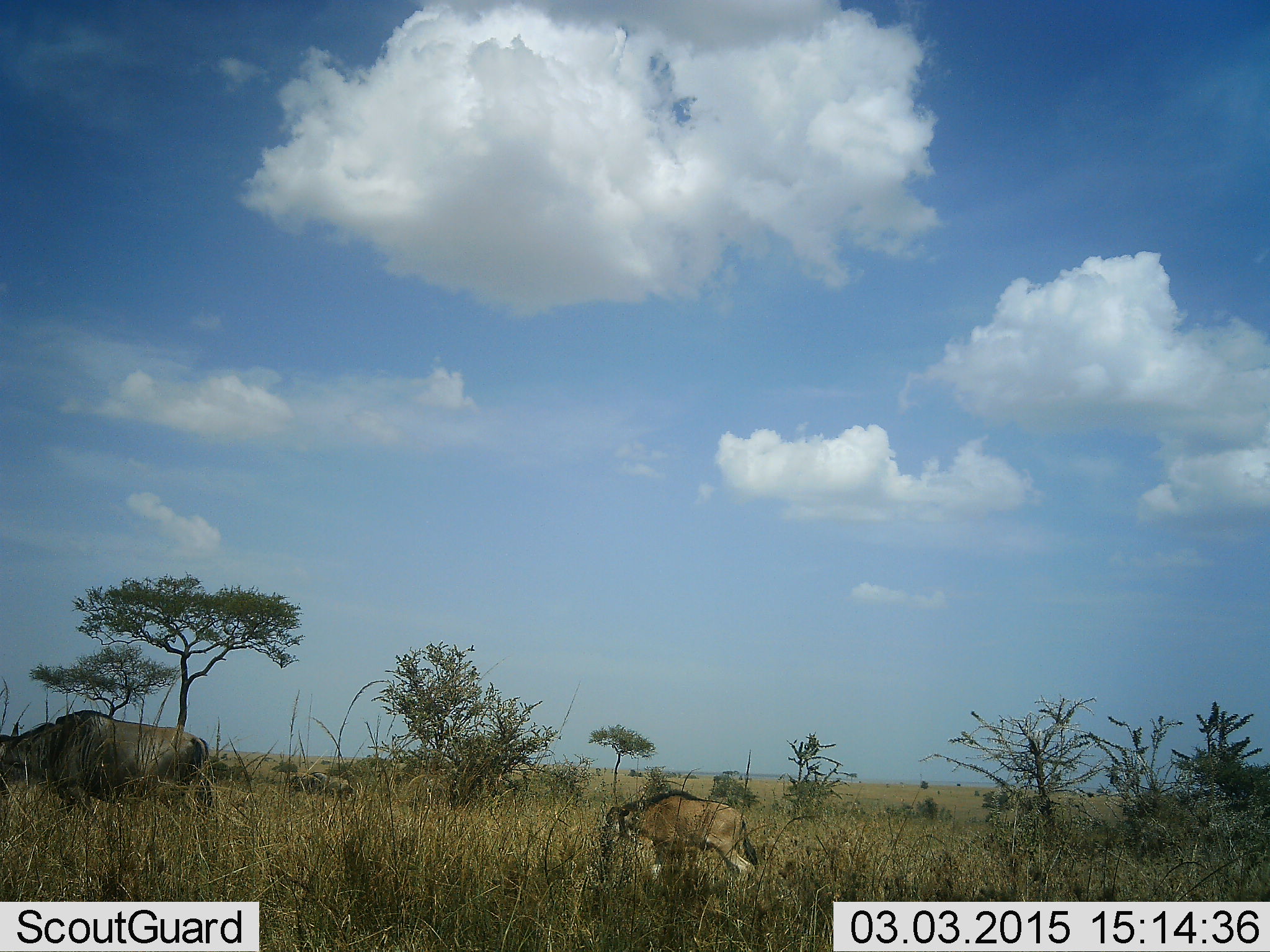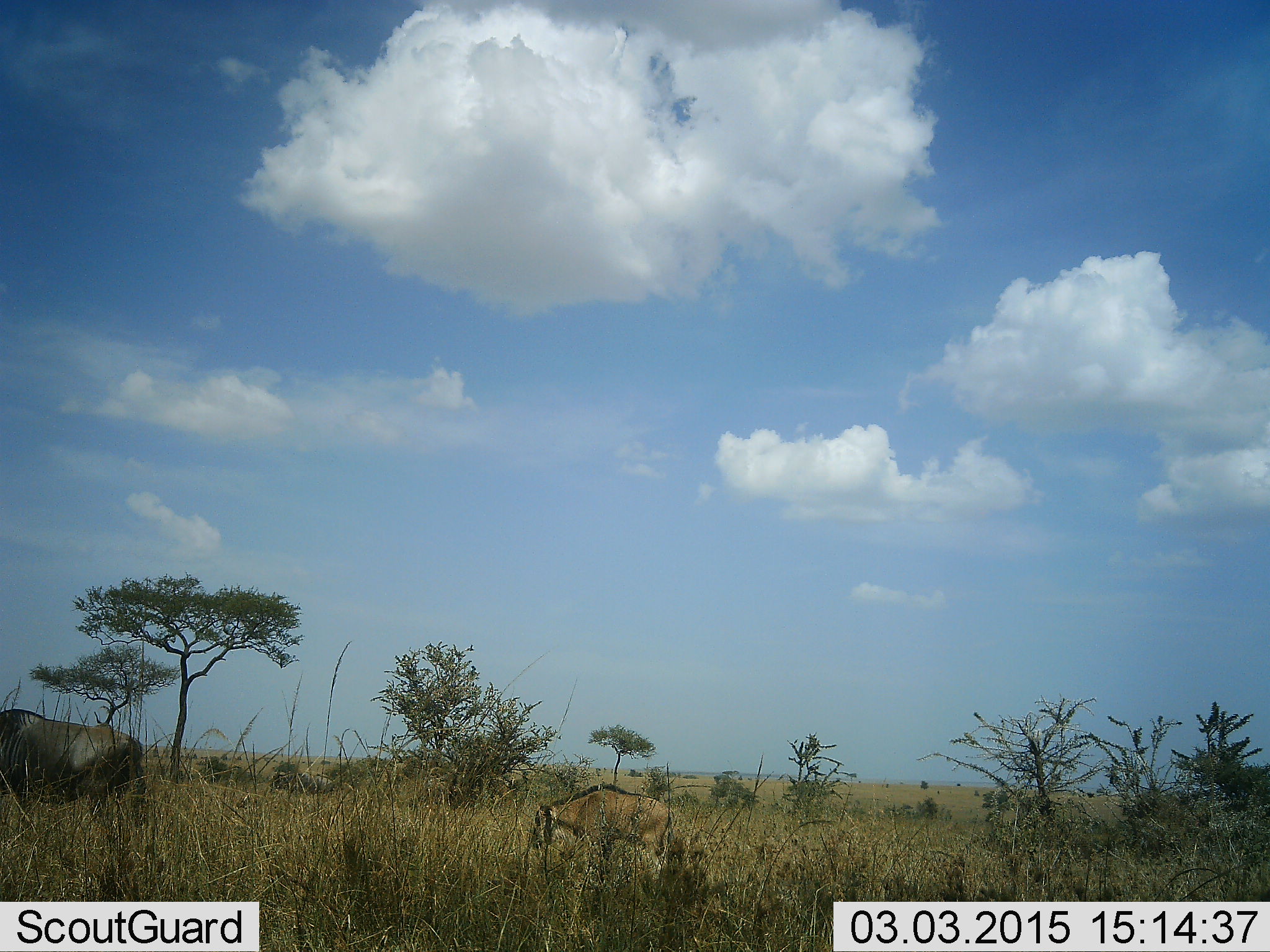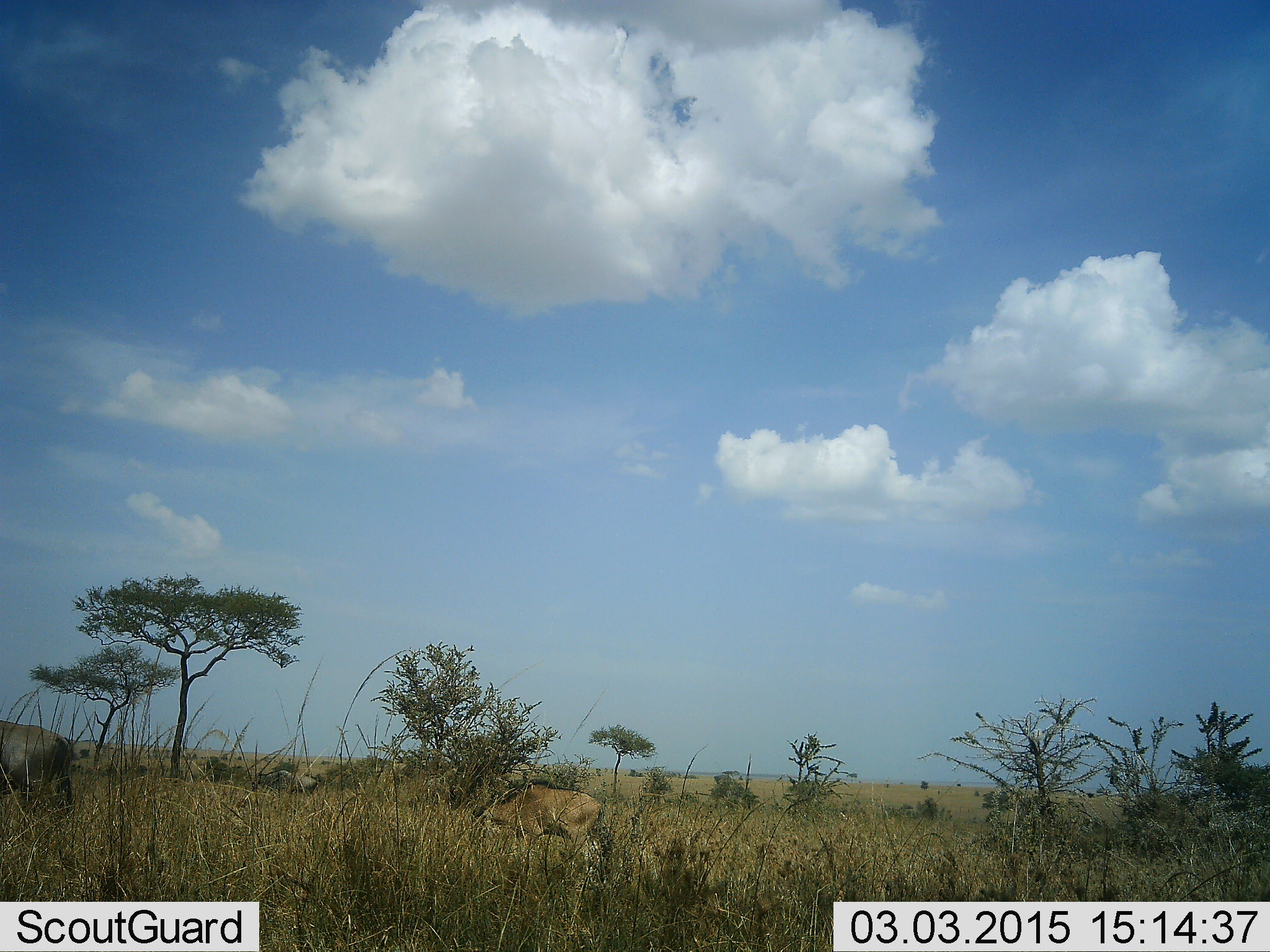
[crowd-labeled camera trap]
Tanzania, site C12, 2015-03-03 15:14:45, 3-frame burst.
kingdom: Animalia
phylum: Chordata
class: Mammalia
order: Artiodactyla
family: Bovidae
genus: Connochaetes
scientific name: Connochaetes taurinus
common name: blue wildebeest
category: wildebeest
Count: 3.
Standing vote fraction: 0%.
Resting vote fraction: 0%.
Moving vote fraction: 100%.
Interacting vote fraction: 0%.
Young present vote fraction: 90%.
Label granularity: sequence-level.